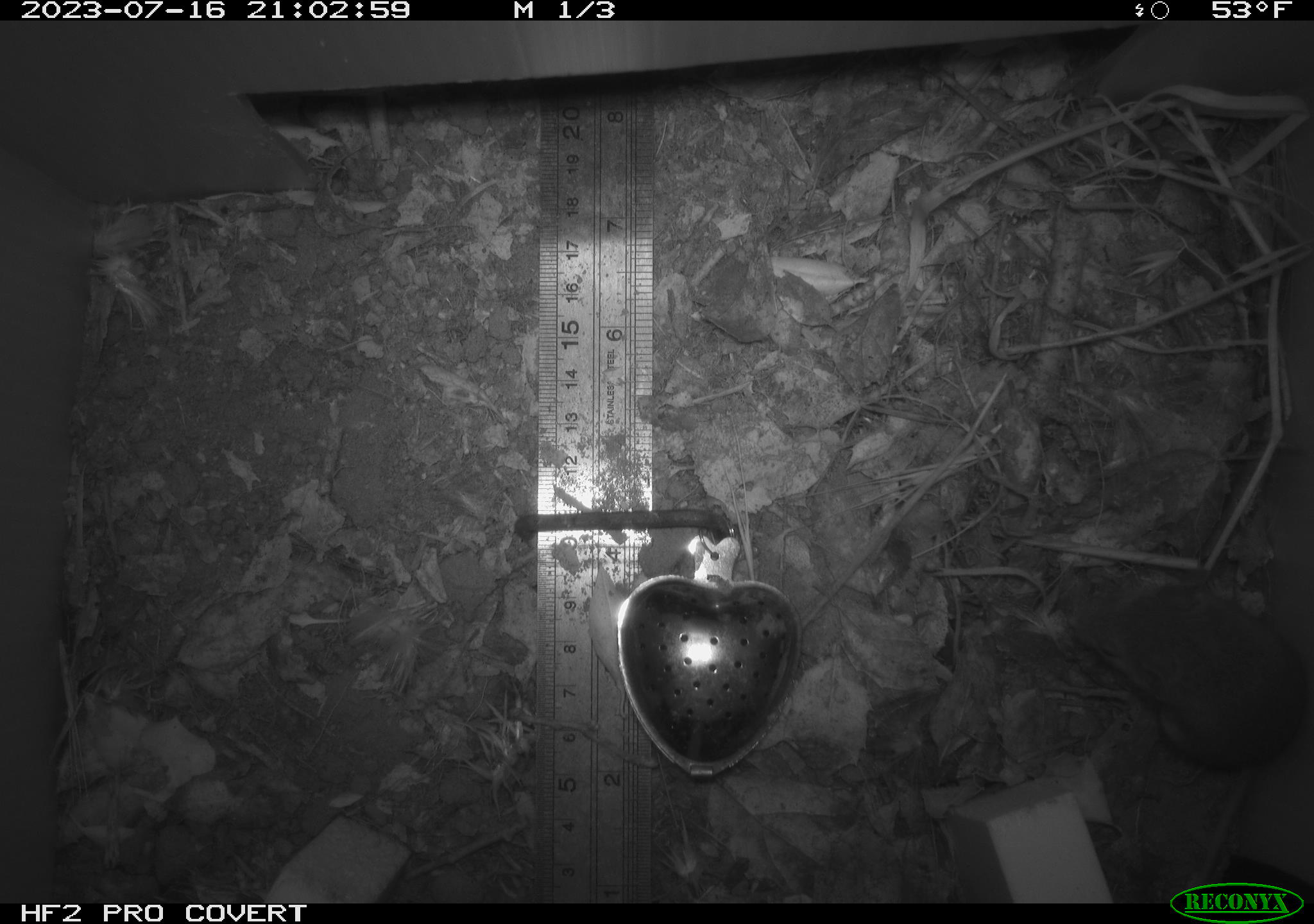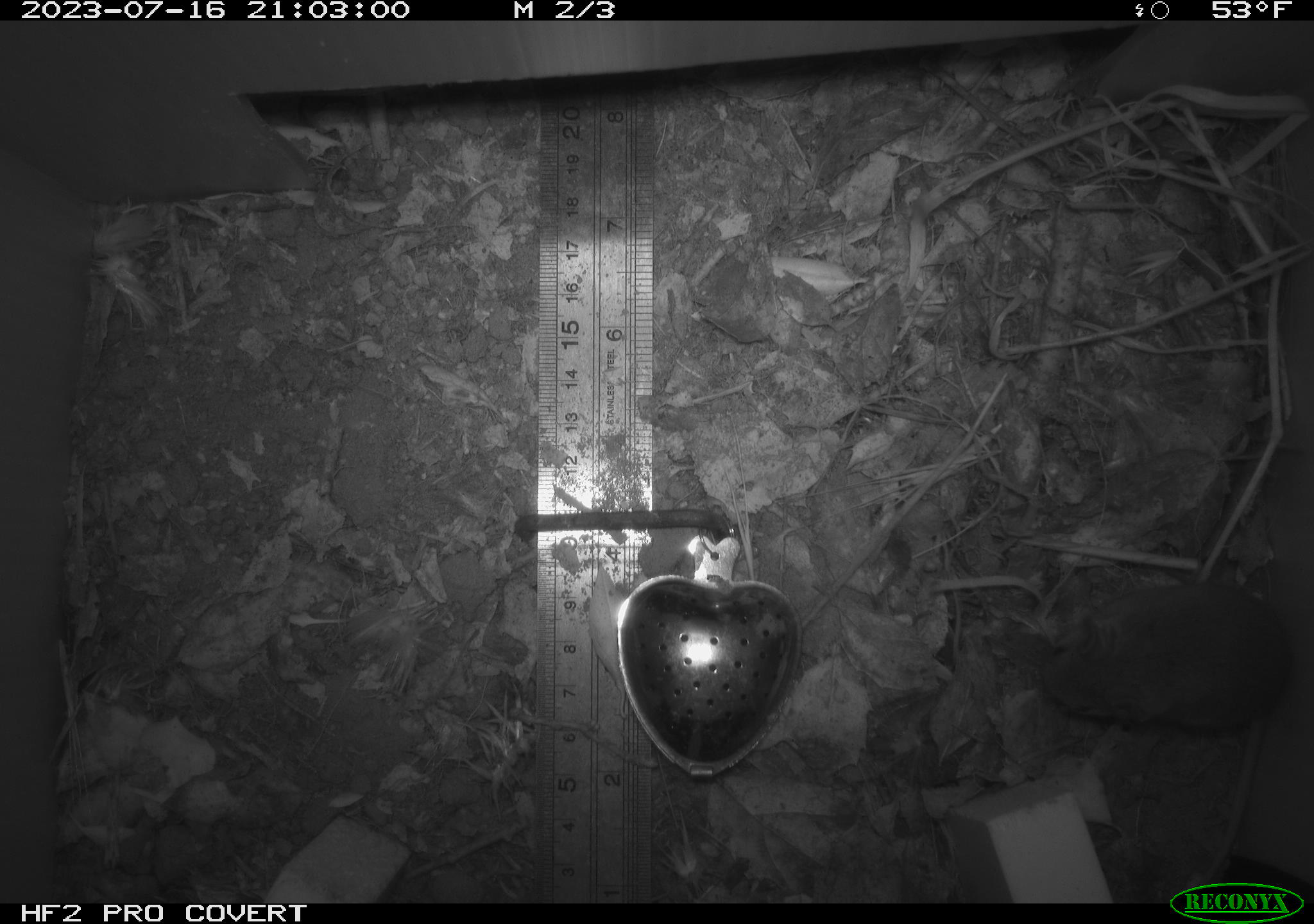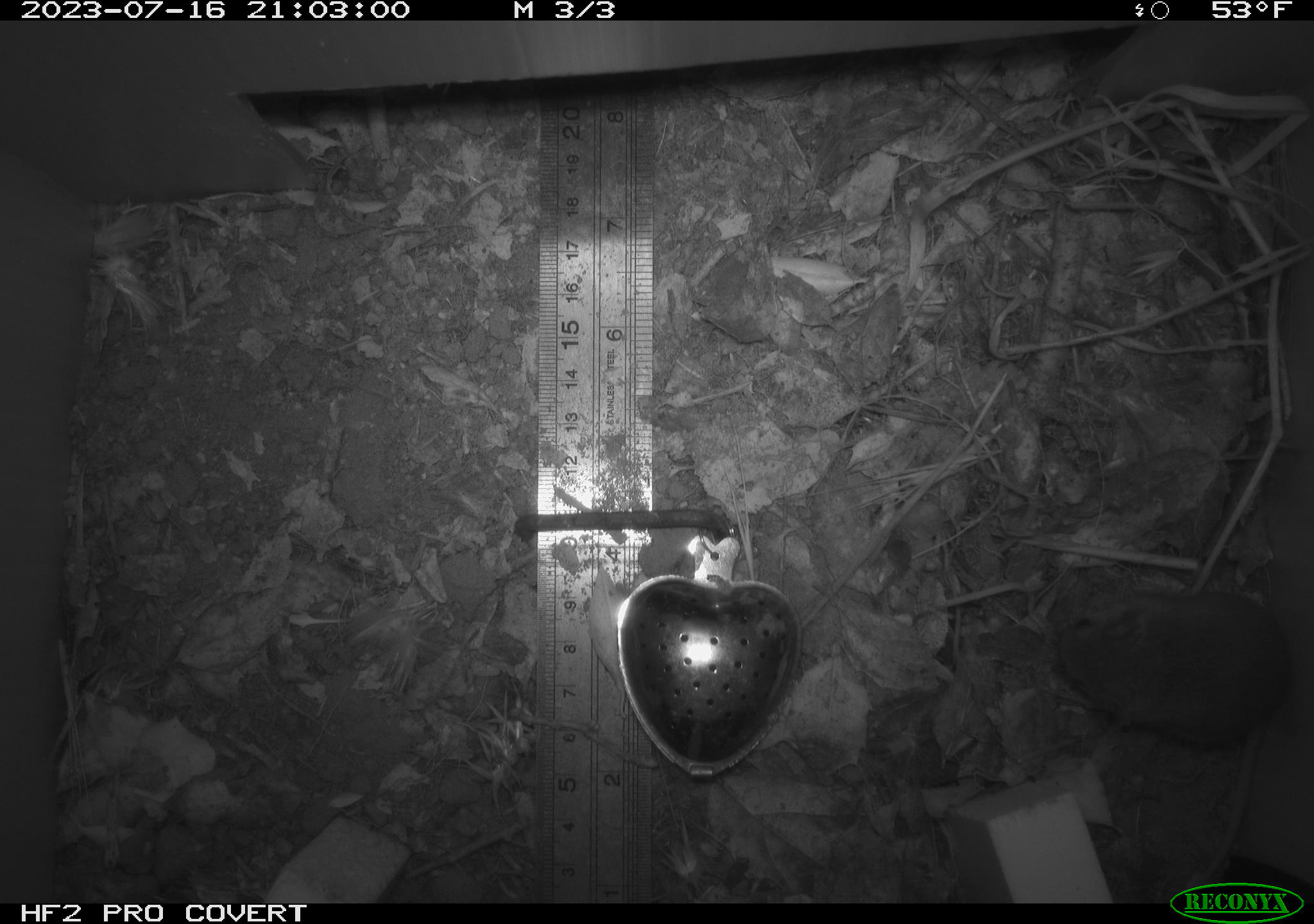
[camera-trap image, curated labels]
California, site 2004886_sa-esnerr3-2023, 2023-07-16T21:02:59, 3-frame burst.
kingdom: Animalia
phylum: Chordata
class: Mammalia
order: Rodentia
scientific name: Rodentia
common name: mouse species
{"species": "mouse species (Rodentia)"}